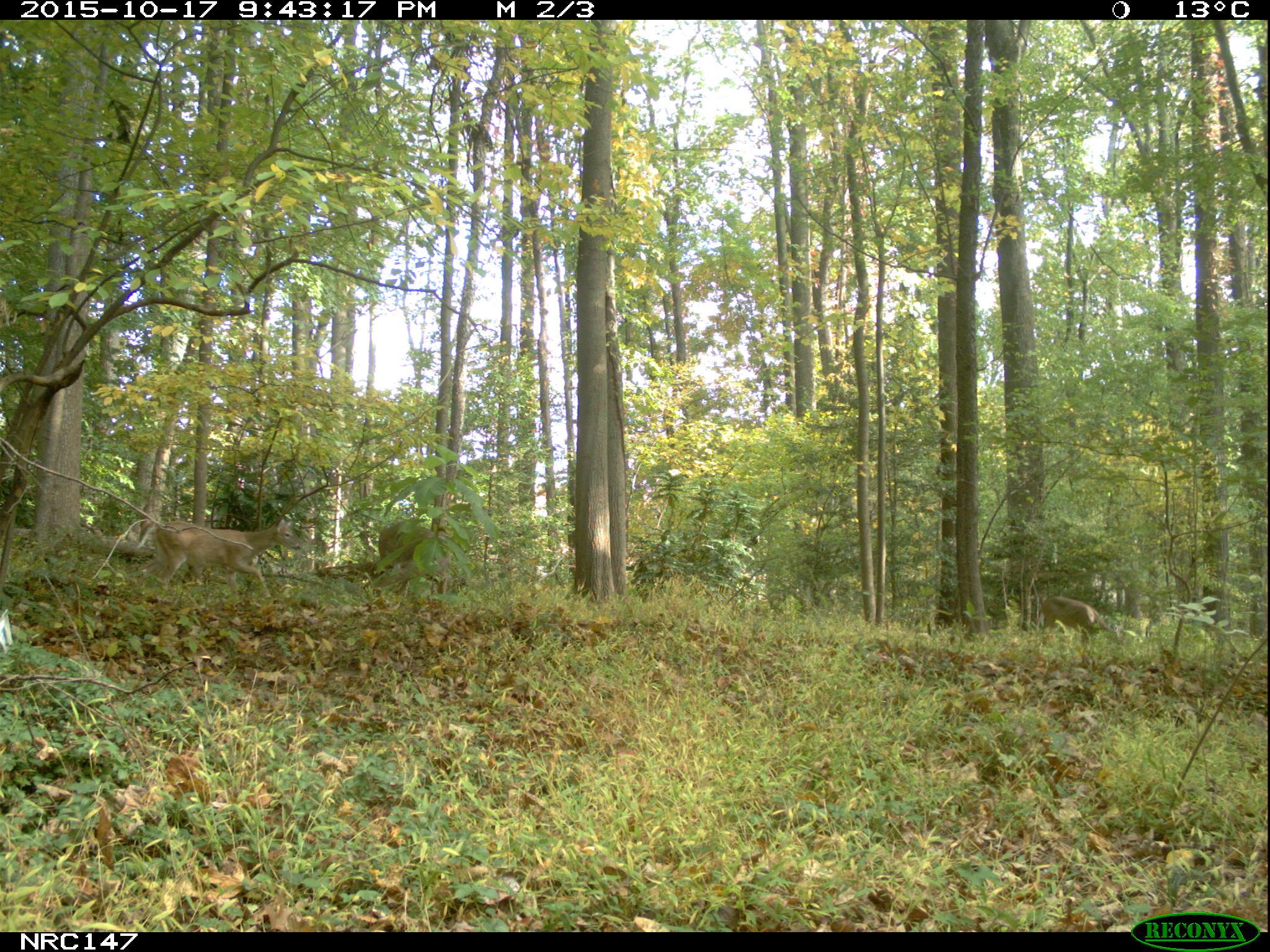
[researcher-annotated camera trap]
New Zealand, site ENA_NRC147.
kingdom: Animalia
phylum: Chordata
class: Mammalia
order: Artiodactyla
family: Cervidae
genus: Odocoileus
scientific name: Odocoileus virginianus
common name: white-tailed deer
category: white tailed deer